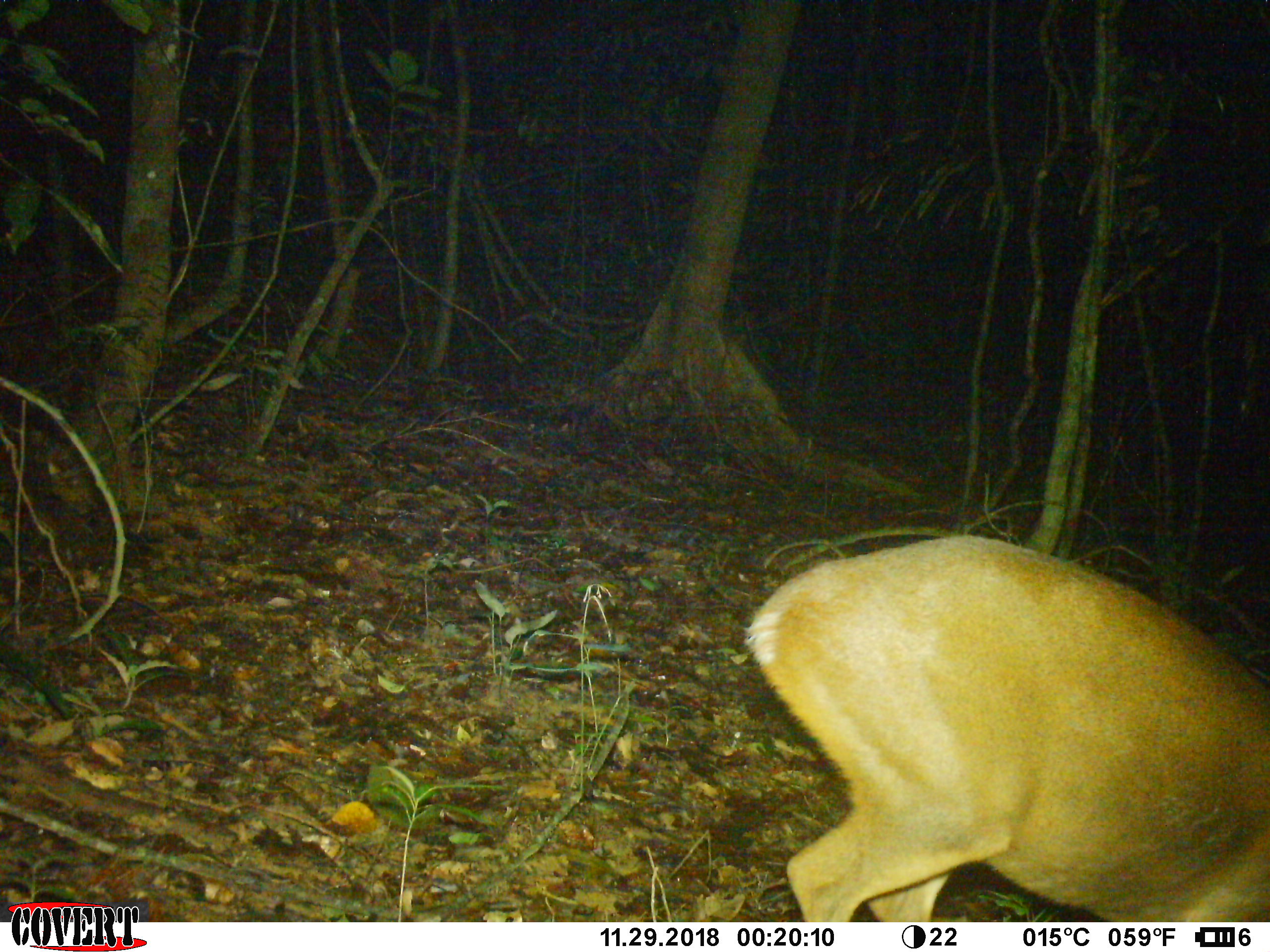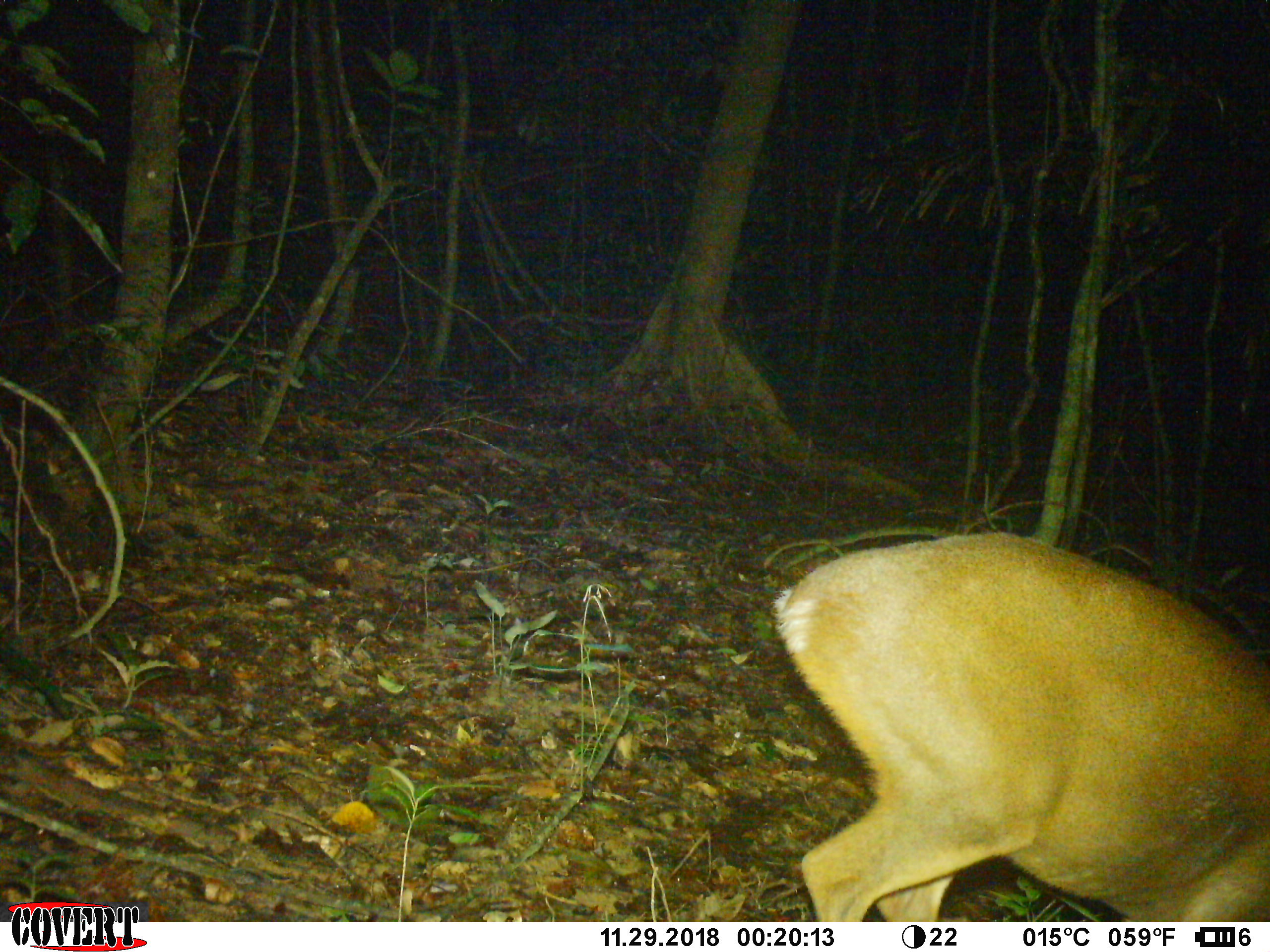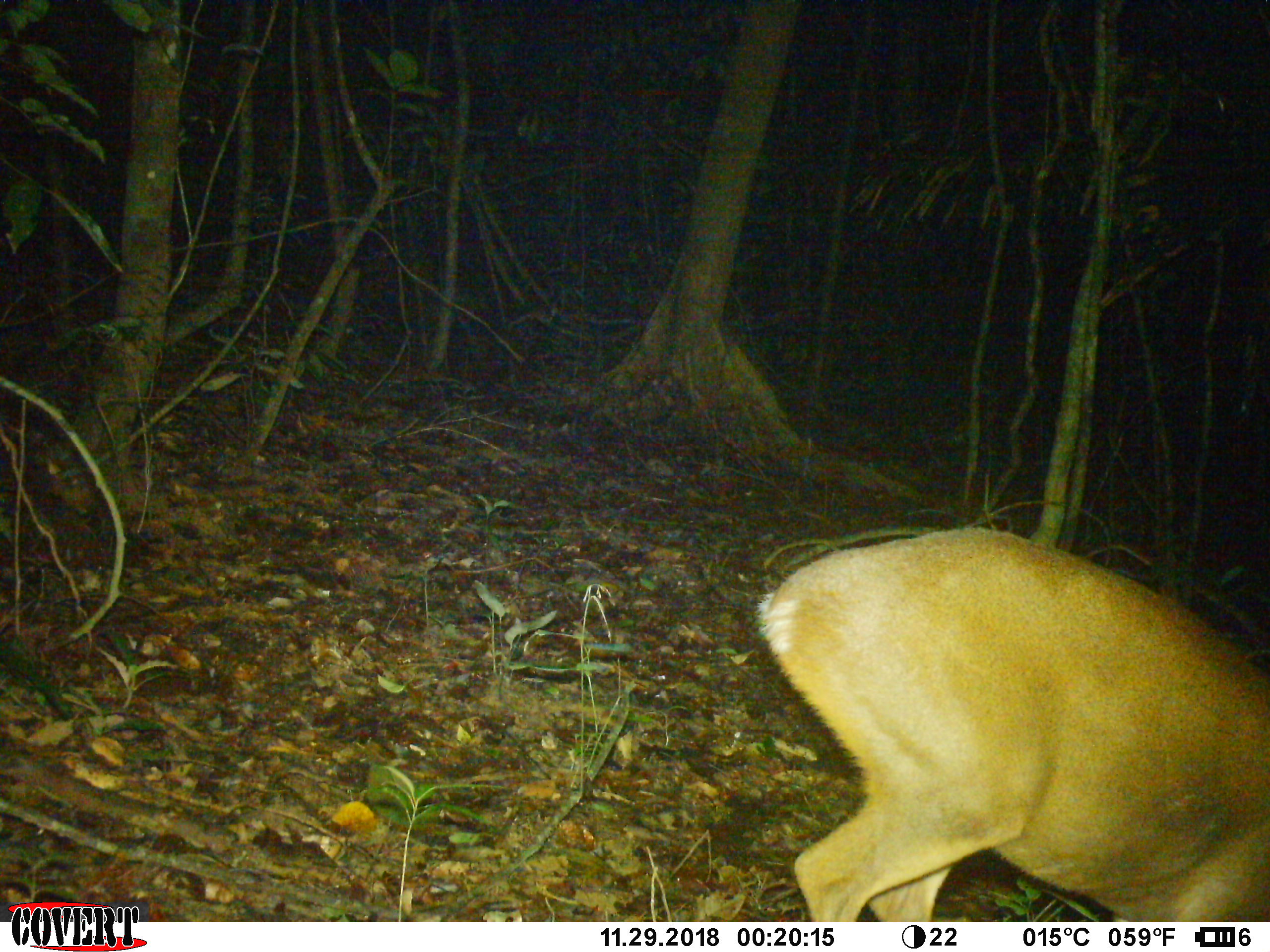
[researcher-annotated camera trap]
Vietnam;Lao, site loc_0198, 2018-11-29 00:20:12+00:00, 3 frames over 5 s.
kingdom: Animalia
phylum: Chordata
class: Mammalia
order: Artiodactyla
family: Cervidae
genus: Muntiacus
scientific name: Muntiacus vuquangensis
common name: large-antlered muntjac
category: large antlered muntjac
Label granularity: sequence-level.